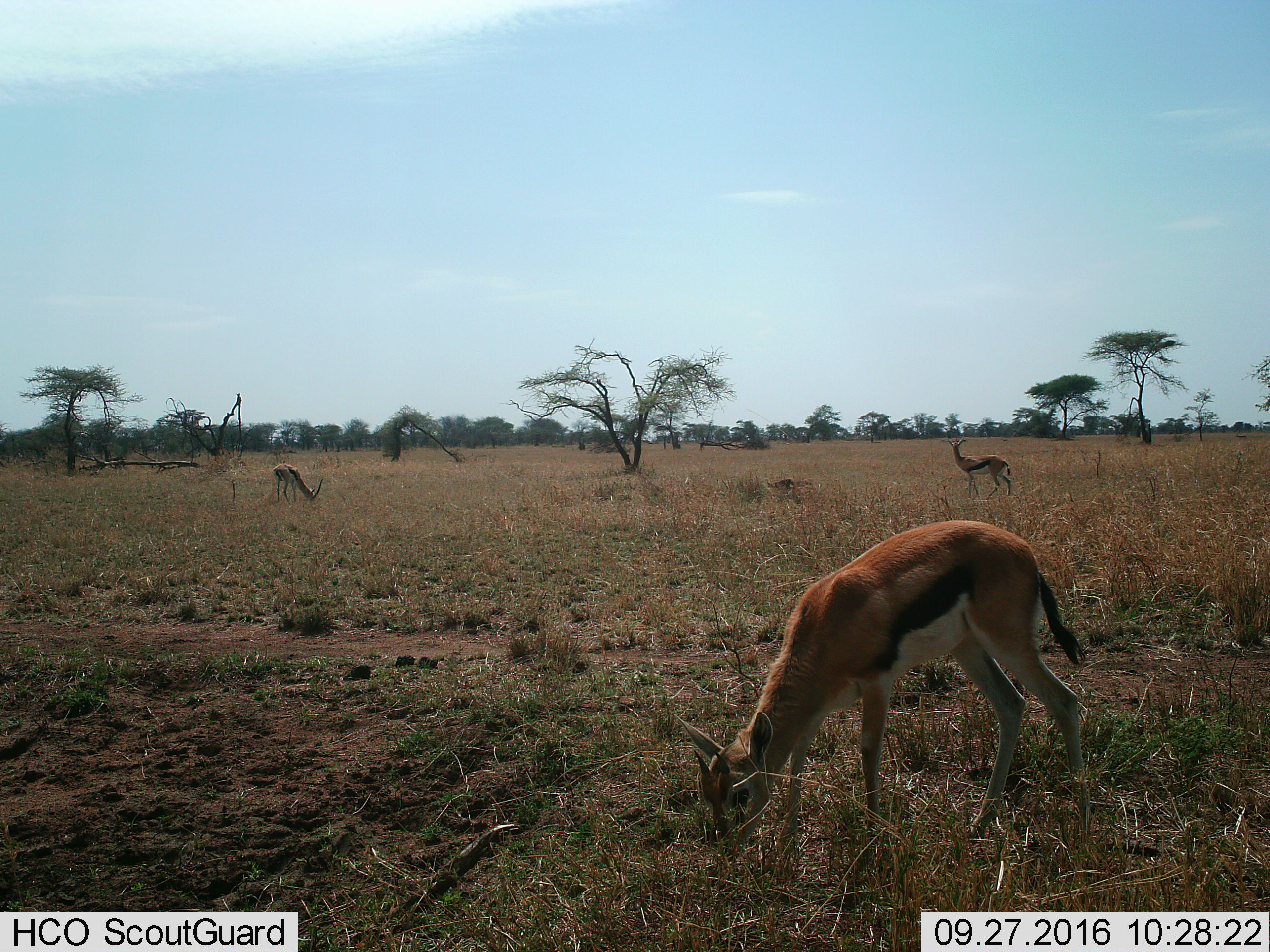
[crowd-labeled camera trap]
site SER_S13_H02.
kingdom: Animalia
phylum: Chordata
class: Mammalia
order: Artiodactyla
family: Bovidae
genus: Eudorcas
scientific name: Eudorcas thomsonii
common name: thomson's gazelle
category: gazellethomsons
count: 3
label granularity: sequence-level